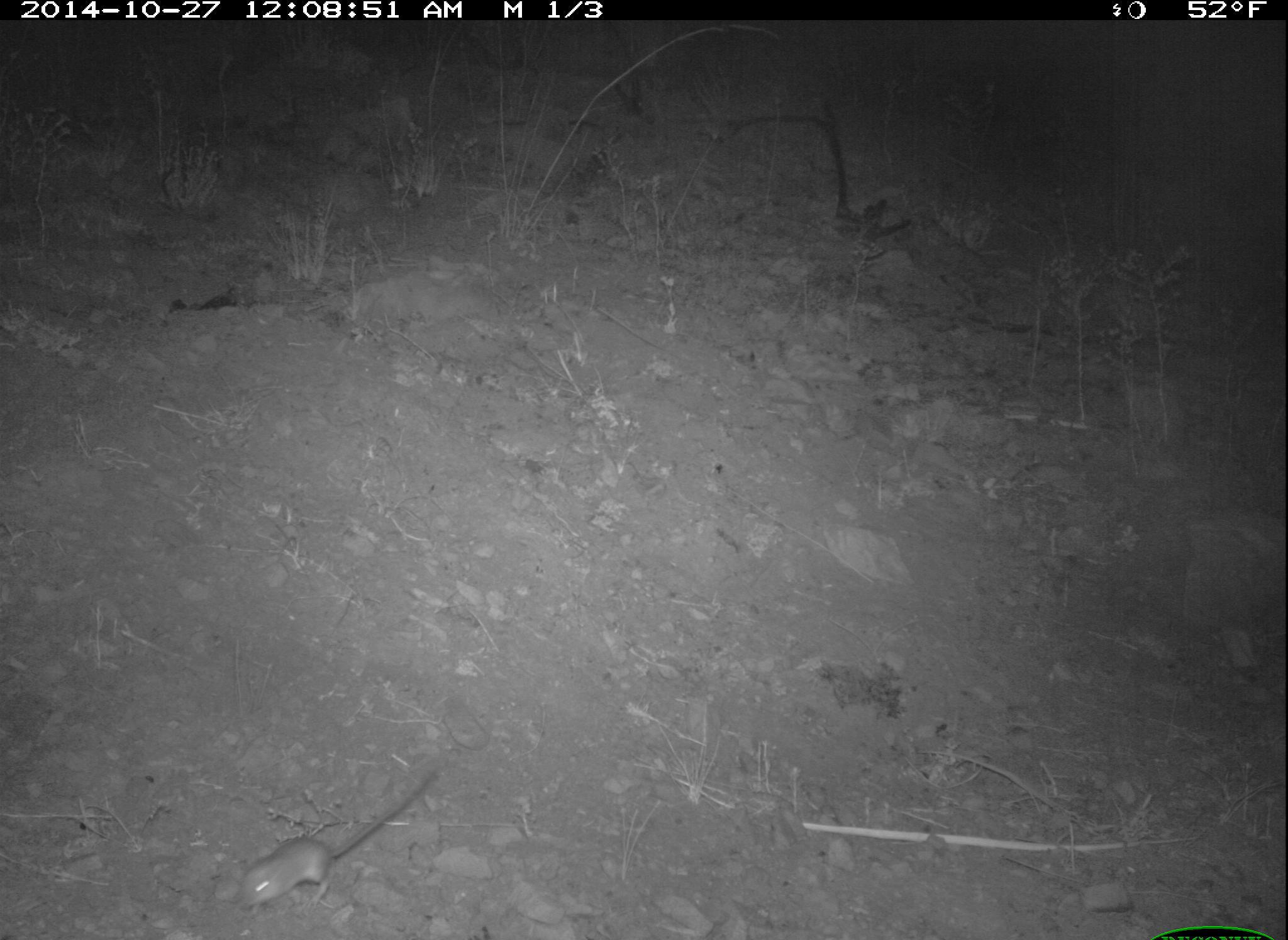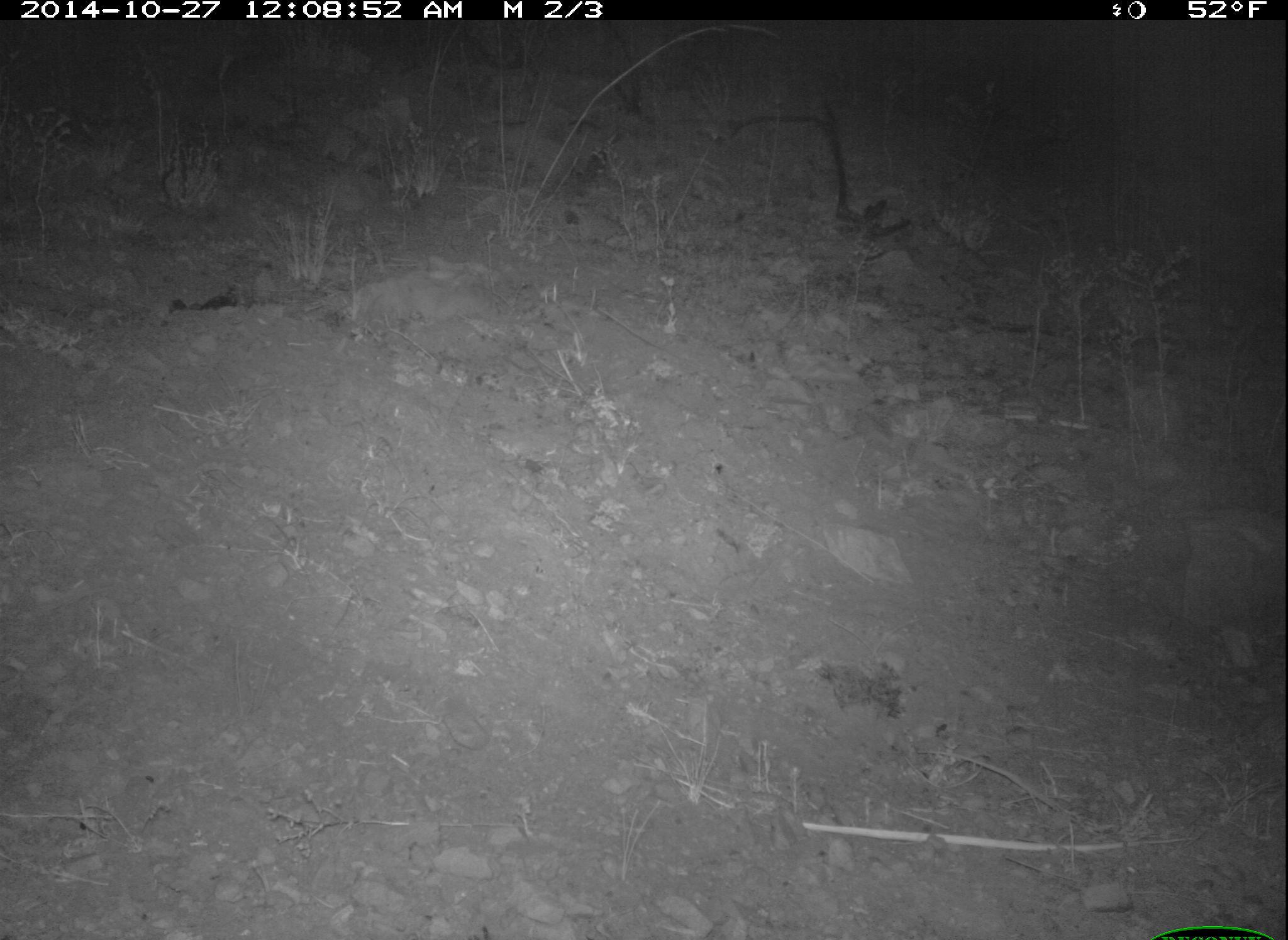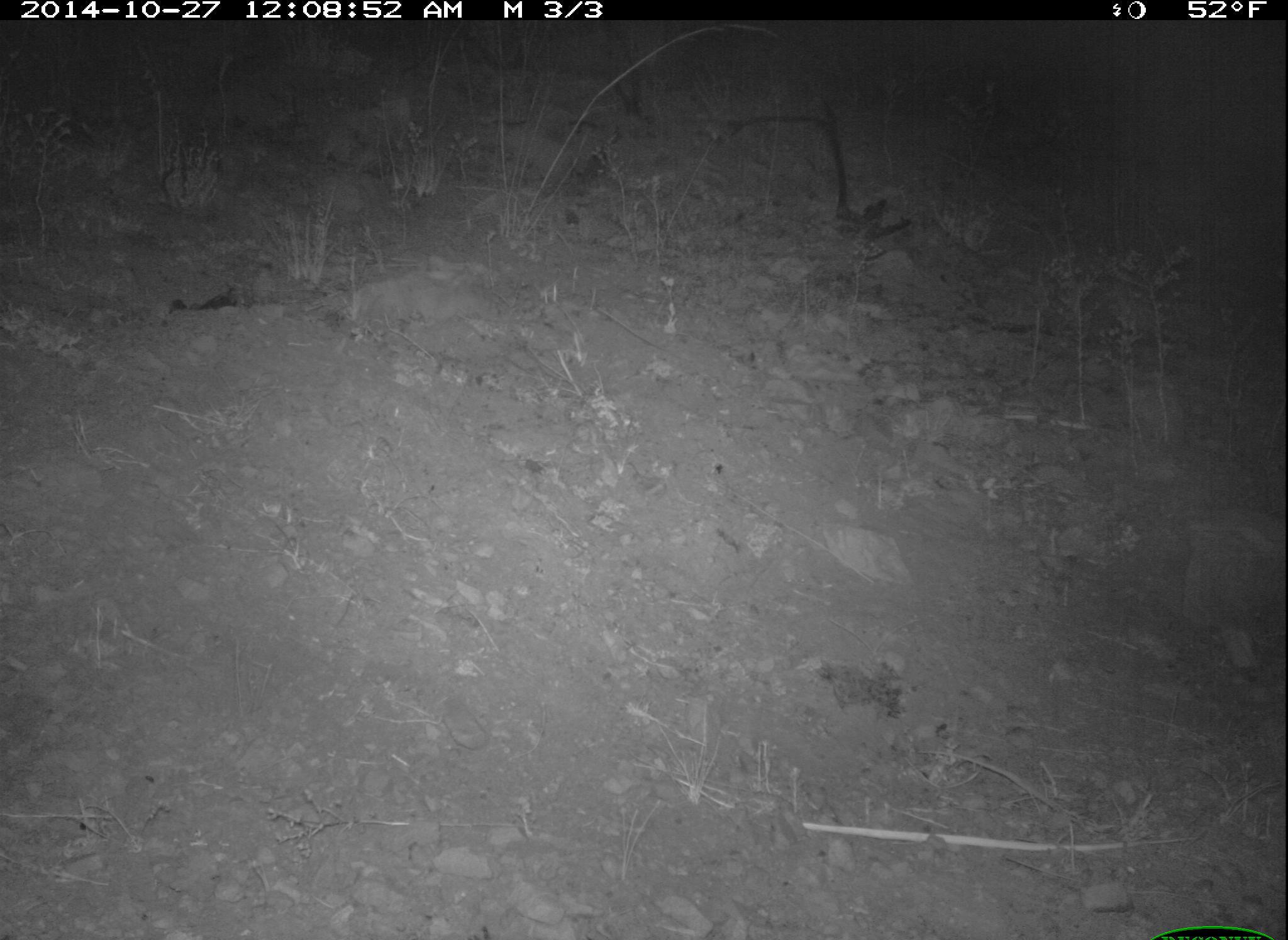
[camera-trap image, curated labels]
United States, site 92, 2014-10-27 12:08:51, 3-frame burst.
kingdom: Animalia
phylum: Chordata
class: Mammalia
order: Rodentia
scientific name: Rodentia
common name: rodent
Rodent (Rodentia).